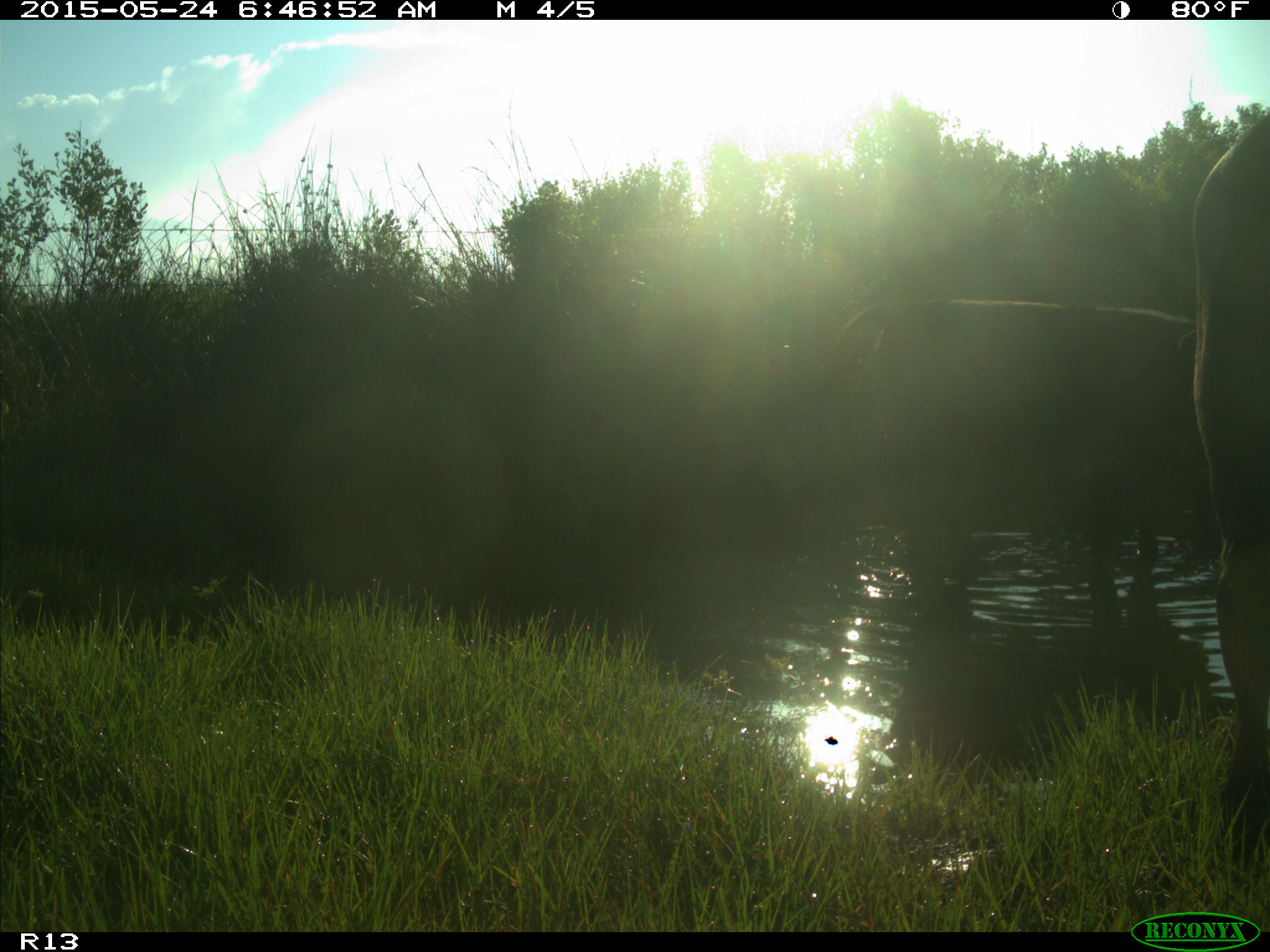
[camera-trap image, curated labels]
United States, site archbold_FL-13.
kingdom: Animalia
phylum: Chordata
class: Mammalia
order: Artiodactyla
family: Bovidae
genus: Bos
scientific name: Bos taurus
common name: domestic cow